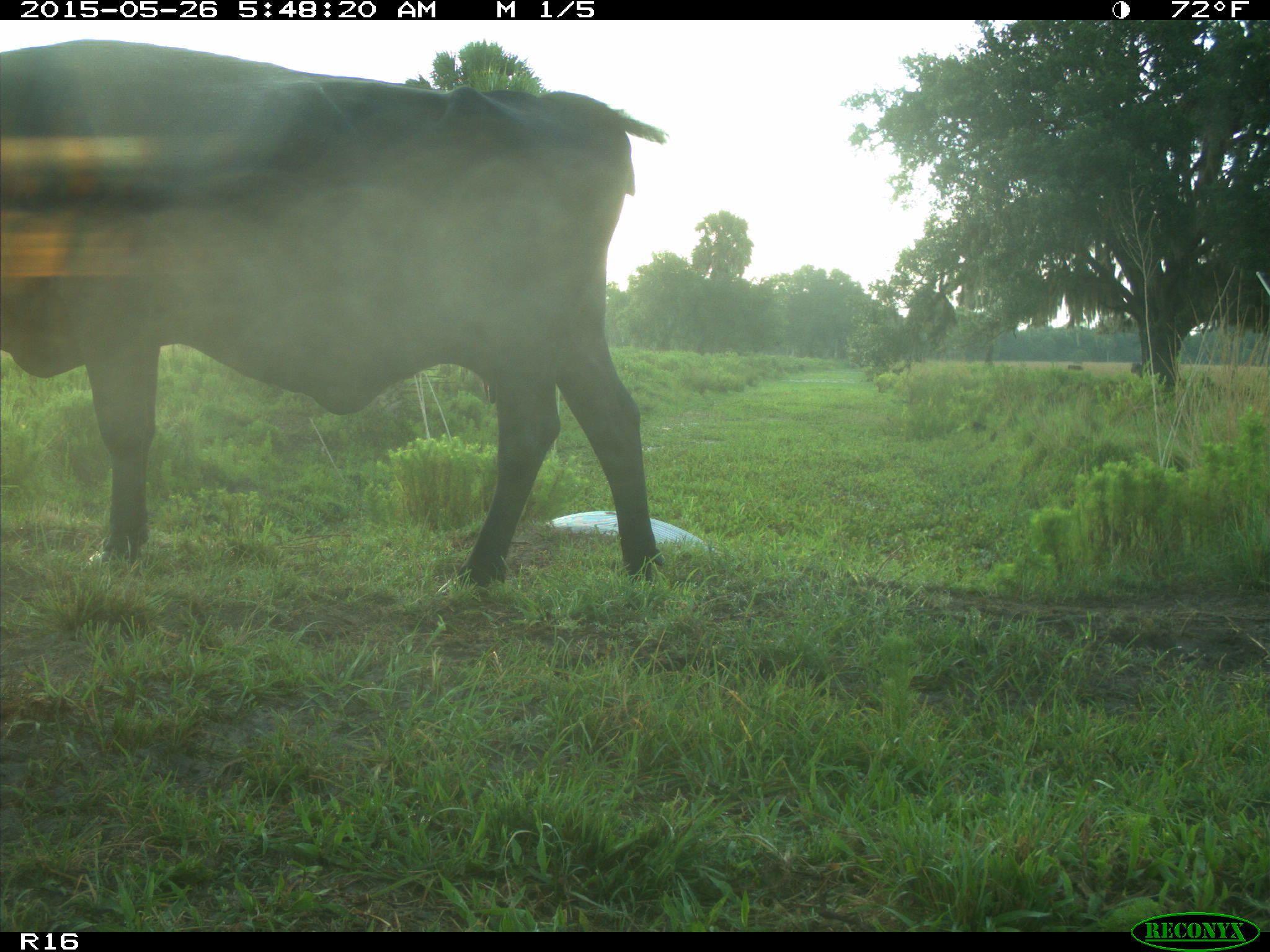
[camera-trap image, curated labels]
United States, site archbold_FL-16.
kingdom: Animalia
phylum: Chordata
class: Mammalia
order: Artiodactyla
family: Bovidae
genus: Bos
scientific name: Bos taurus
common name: domestic cow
Bos taurus (domestic cow).